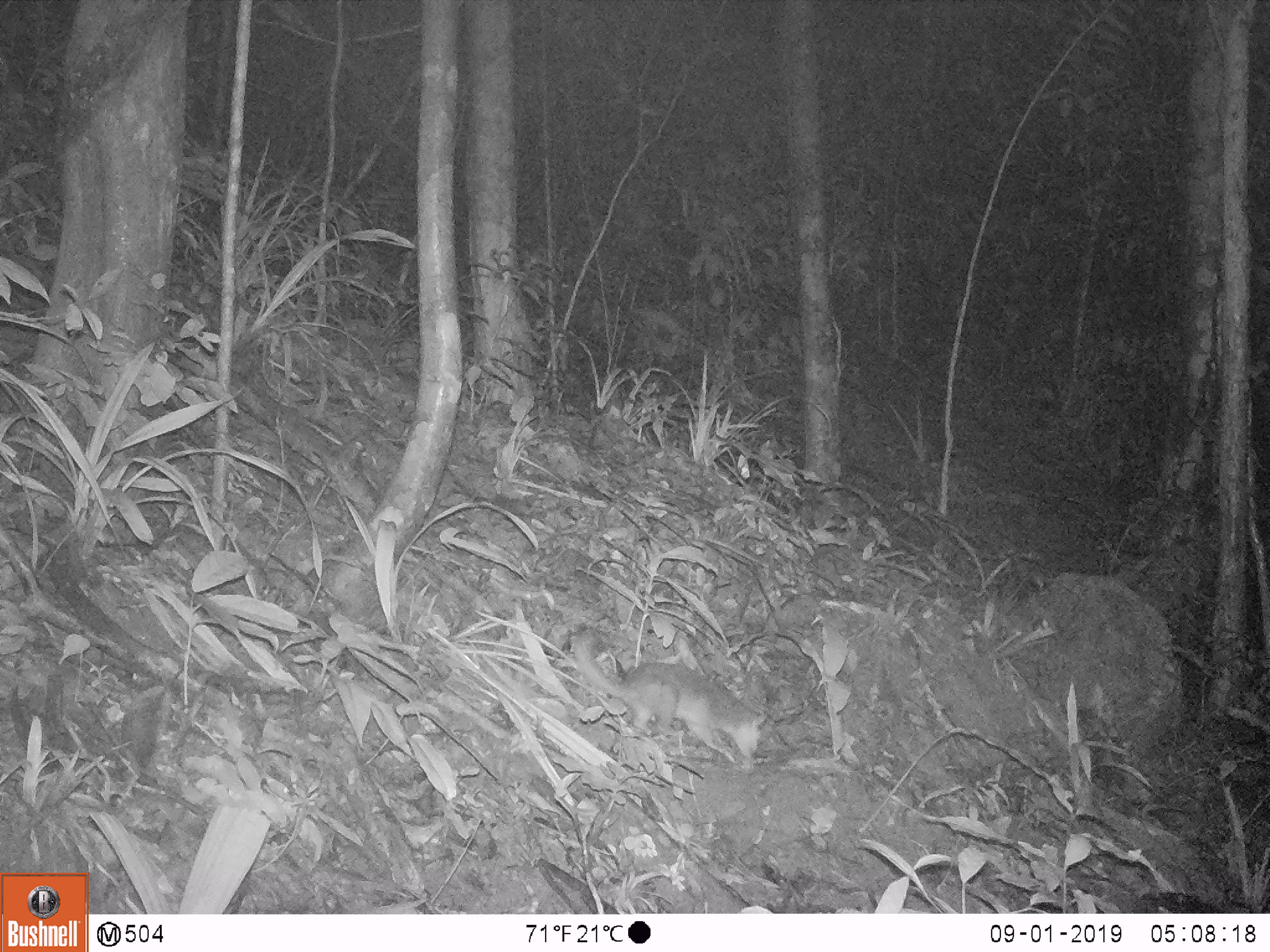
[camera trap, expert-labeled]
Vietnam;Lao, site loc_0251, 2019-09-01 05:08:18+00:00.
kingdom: Animalia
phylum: Chordata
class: Mammalia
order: Carnivora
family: Mustelidae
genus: Melogale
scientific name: Melogale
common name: ferret badger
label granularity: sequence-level